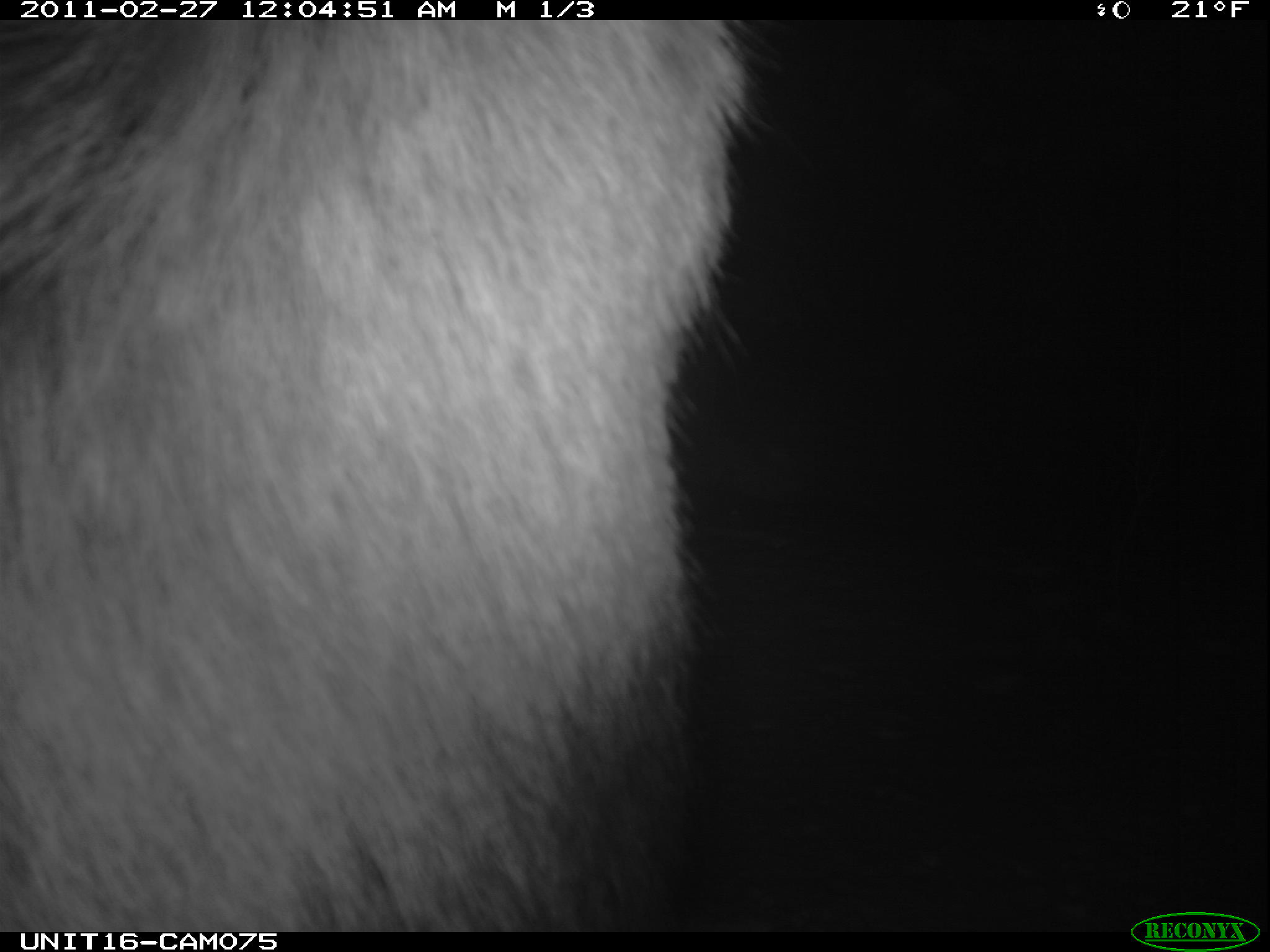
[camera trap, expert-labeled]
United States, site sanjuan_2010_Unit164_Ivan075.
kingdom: Animalia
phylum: Chordata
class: Mammalia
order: Artiodactyla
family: Cervidae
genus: Cervus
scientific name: Cervus elaphus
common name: red deer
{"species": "Cervus elaphus (red deer)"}